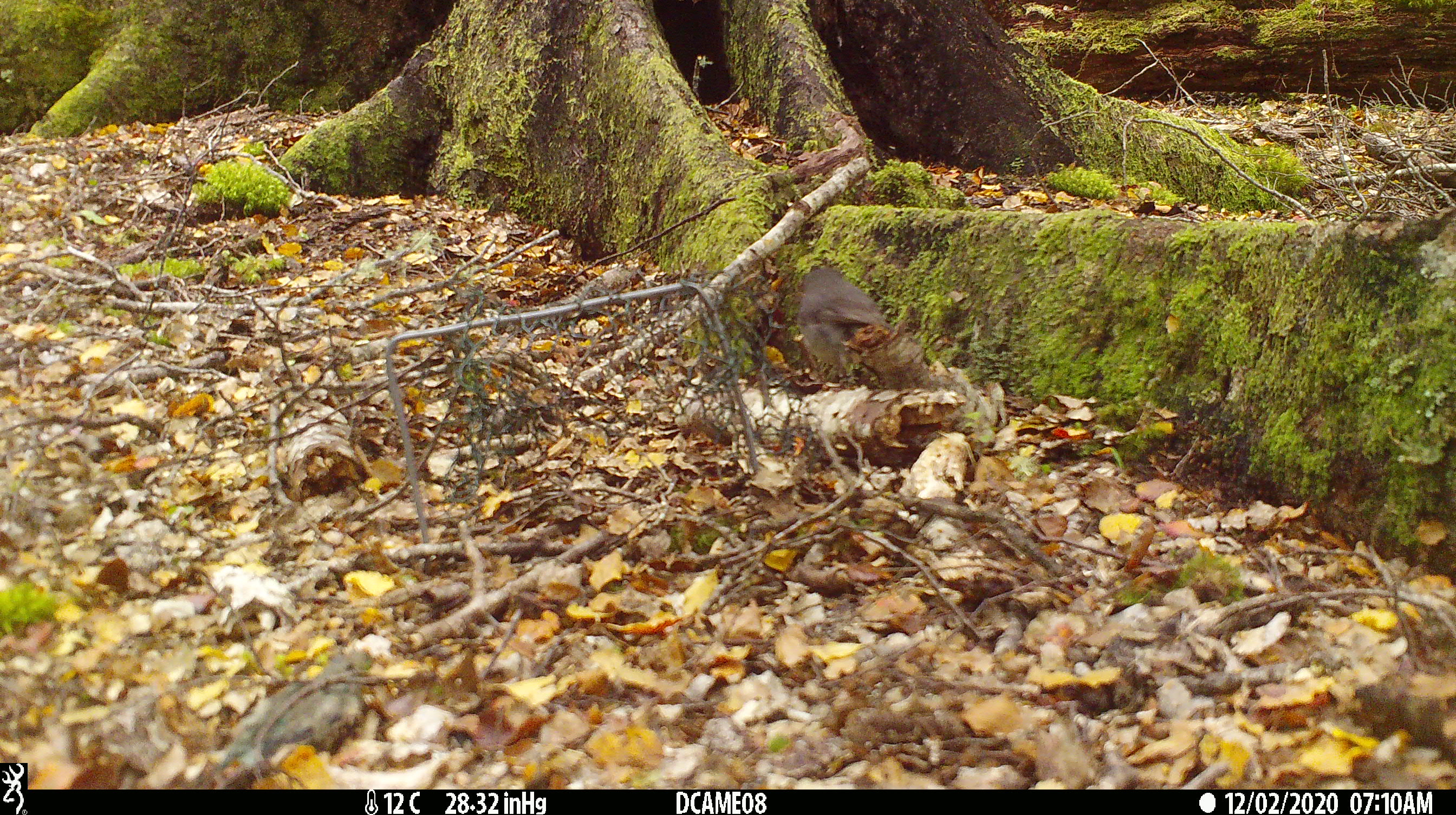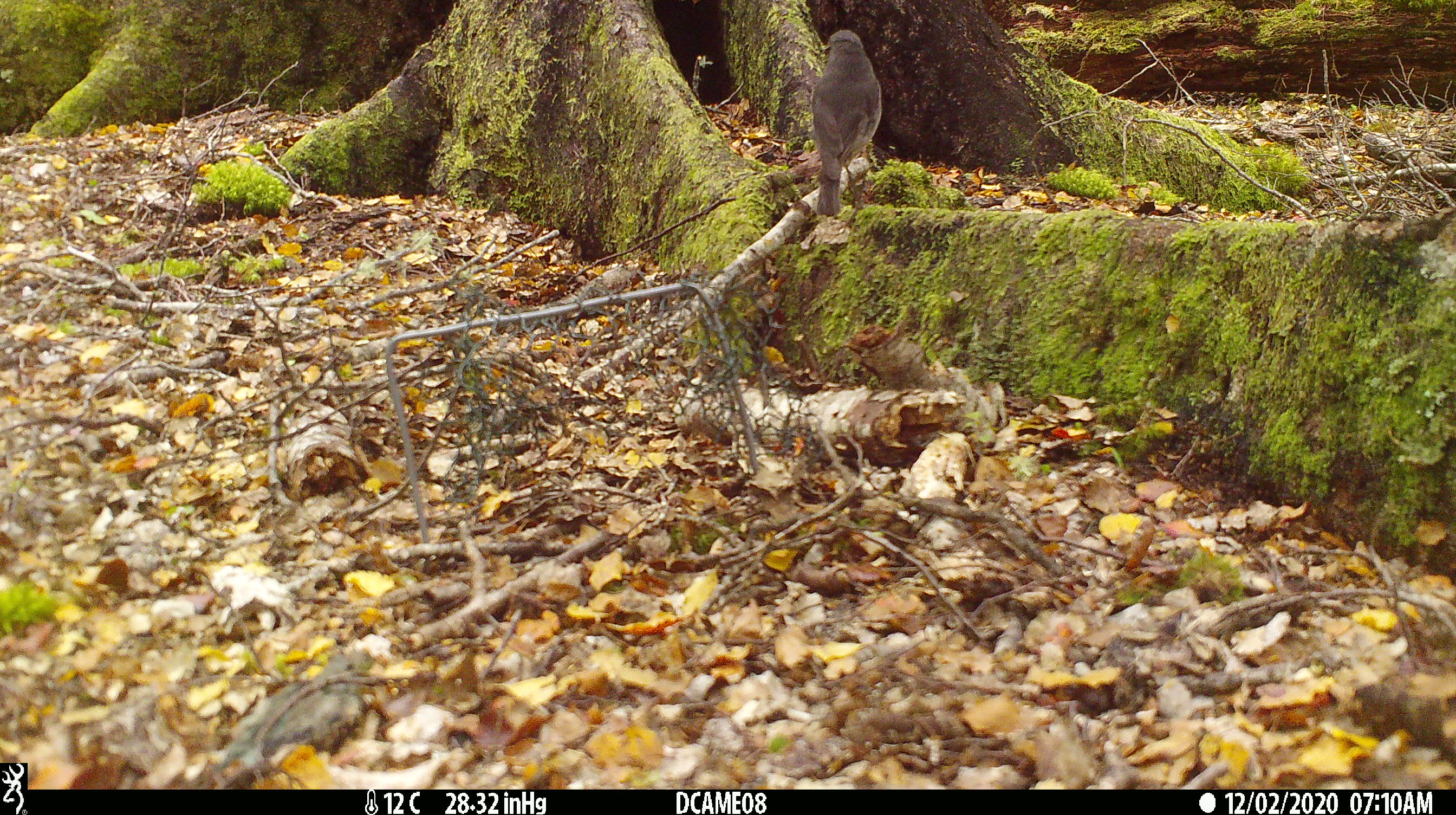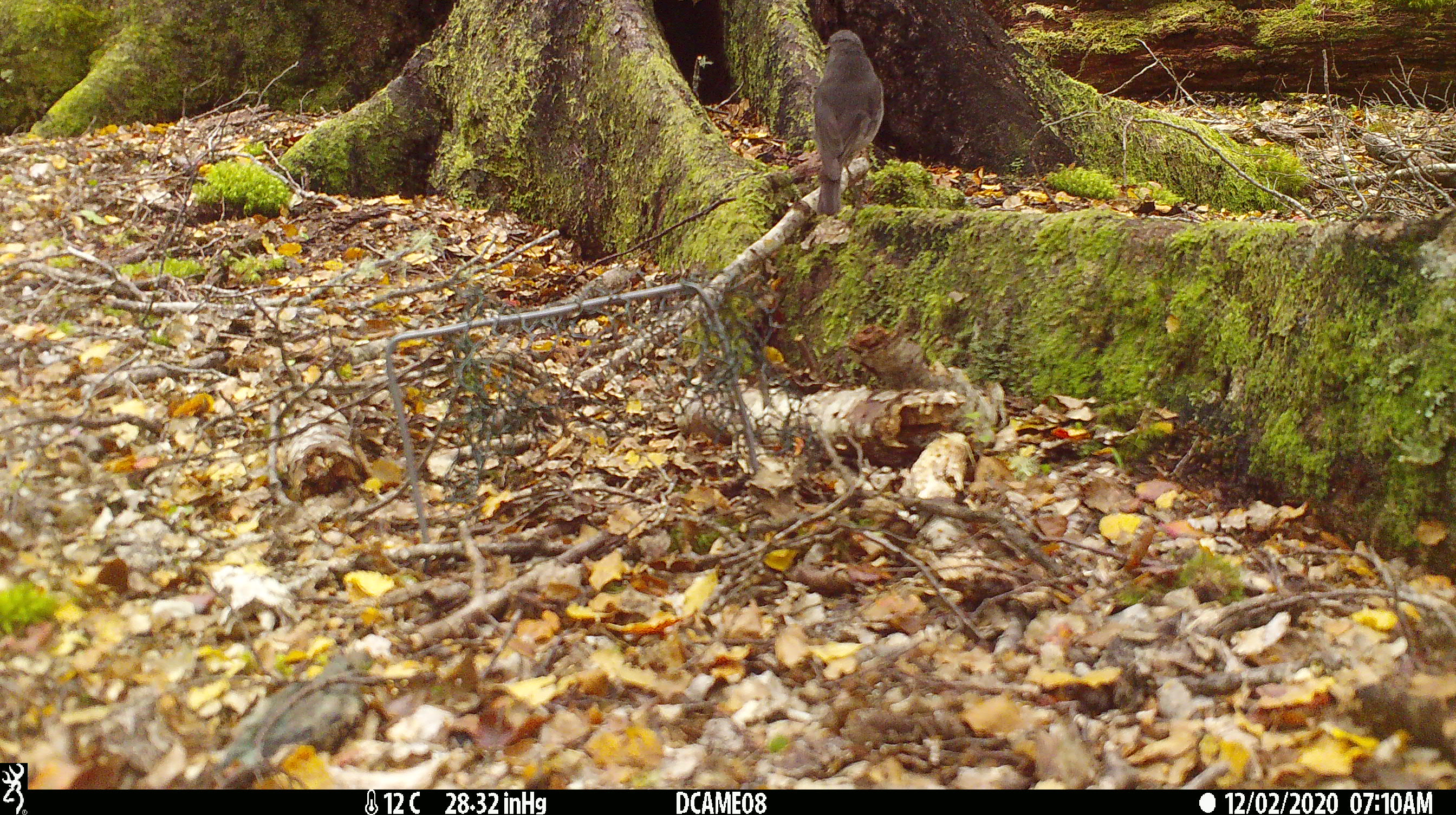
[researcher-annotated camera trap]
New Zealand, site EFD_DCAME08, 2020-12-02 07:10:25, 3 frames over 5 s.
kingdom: Animalia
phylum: Chordata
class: Aves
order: Passeriformes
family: Petroicidae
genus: Petroica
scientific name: Petroica australis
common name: new zealand robin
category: robin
Robin (new zealand robin) (Petroica australis).